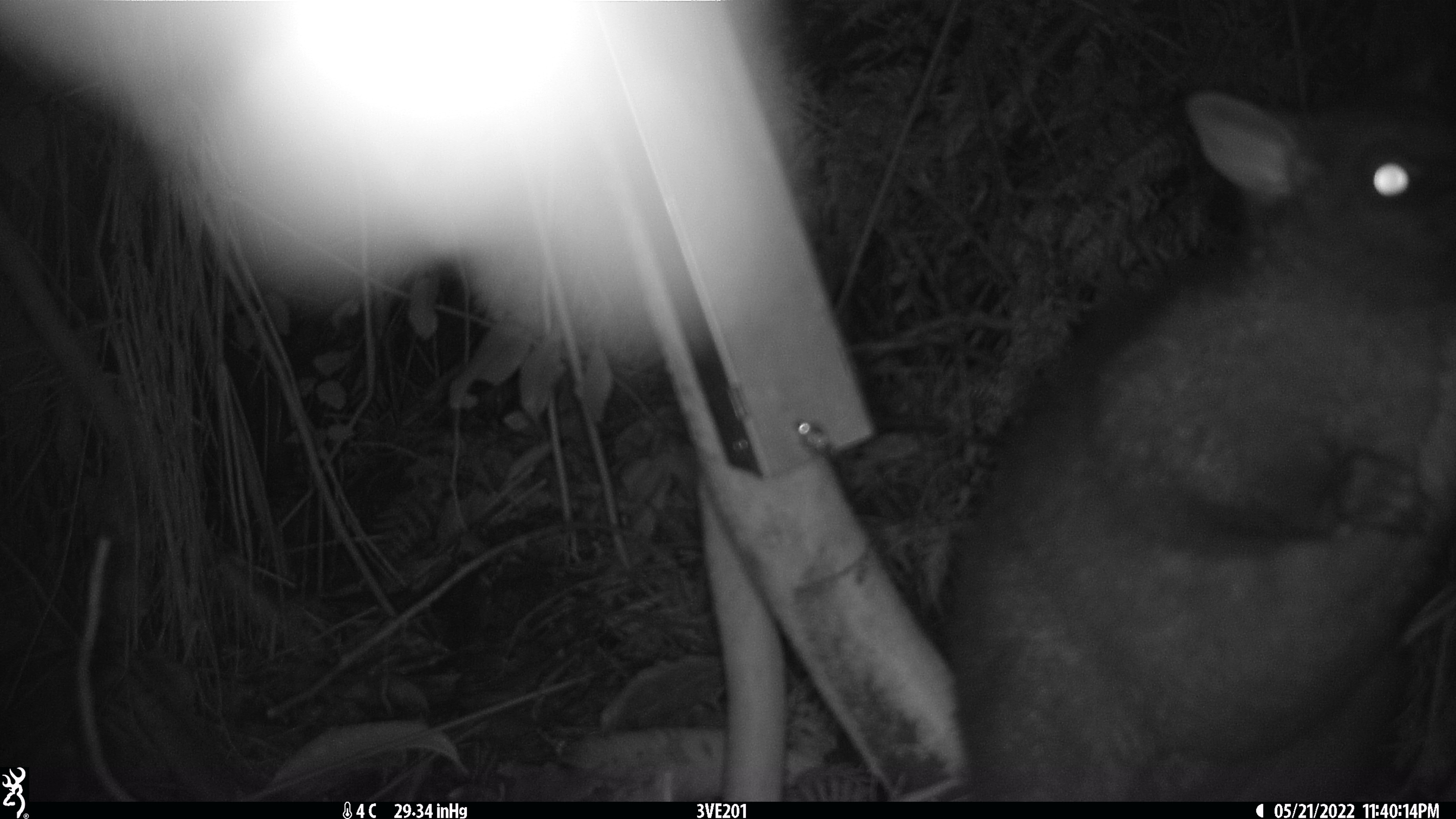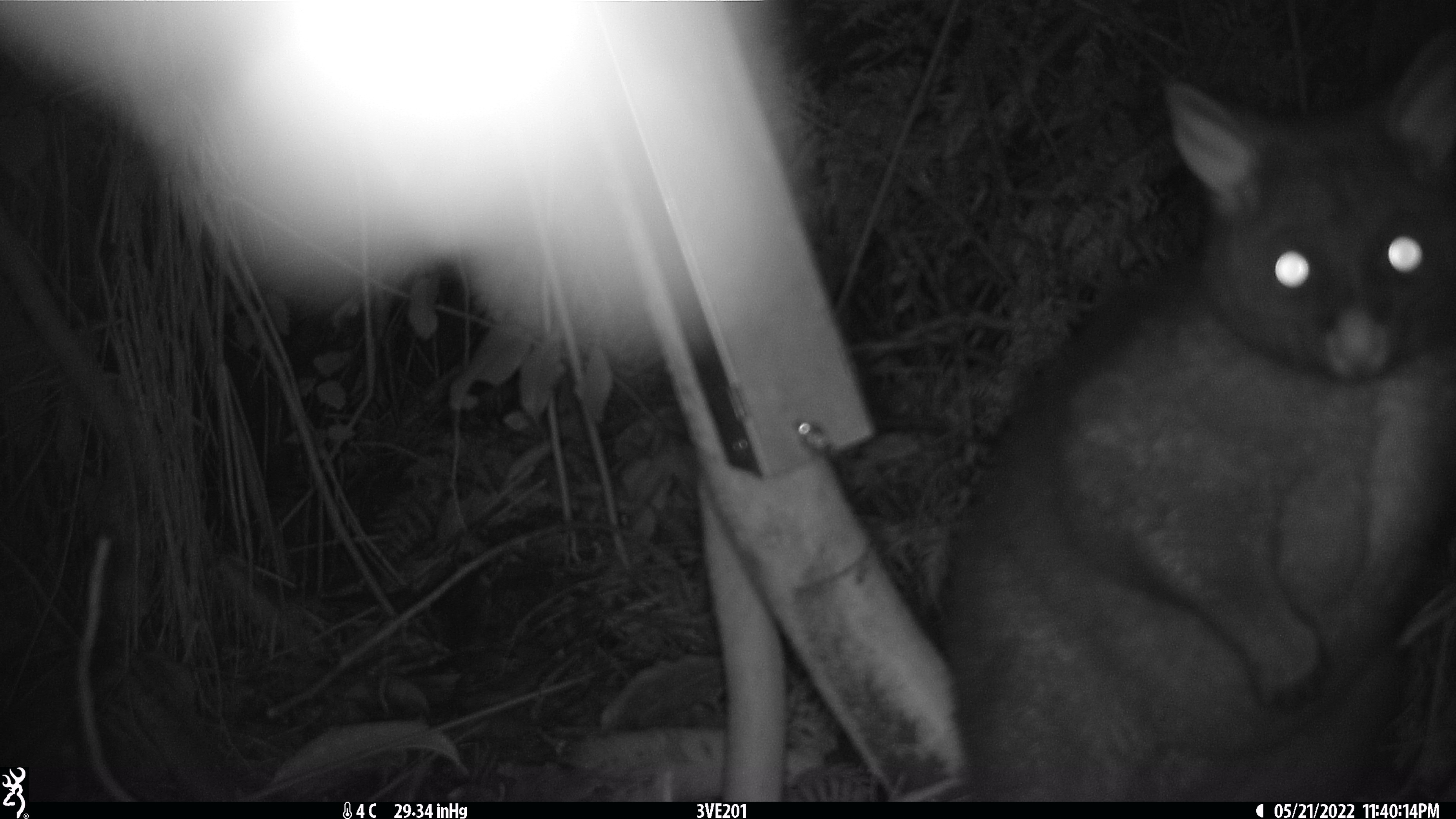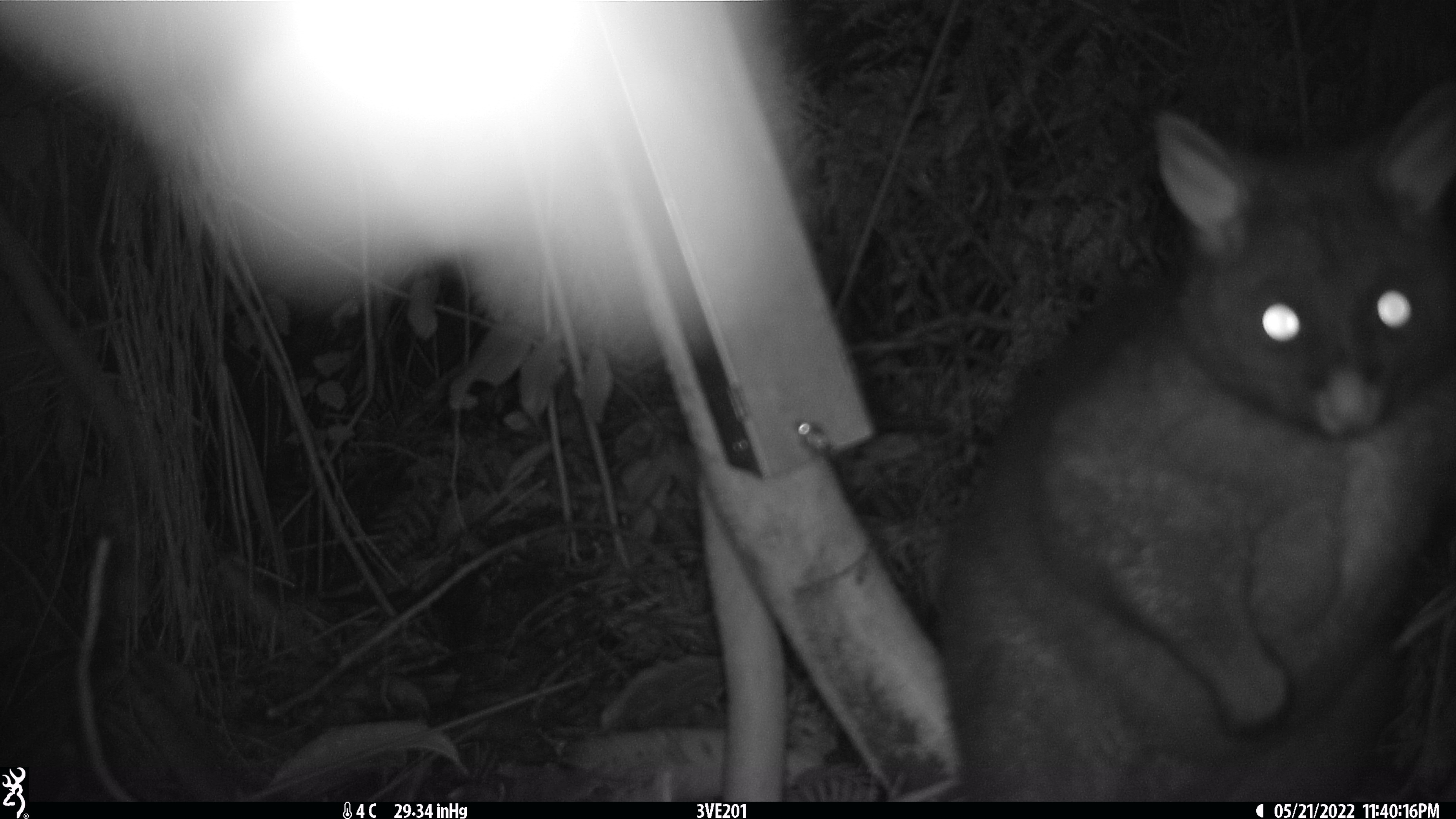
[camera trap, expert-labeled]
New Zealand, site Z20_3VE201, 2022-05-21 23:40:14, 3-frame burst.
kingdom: Animalia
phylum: Chordata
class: Mammalia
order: Diprotodontia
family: Phalangeridae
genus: Trichosurus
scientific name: Trichosurus vulpecula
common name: common brushtail possum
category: possum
Possum (common brushtail possum) (Trichosurus vulpecula).